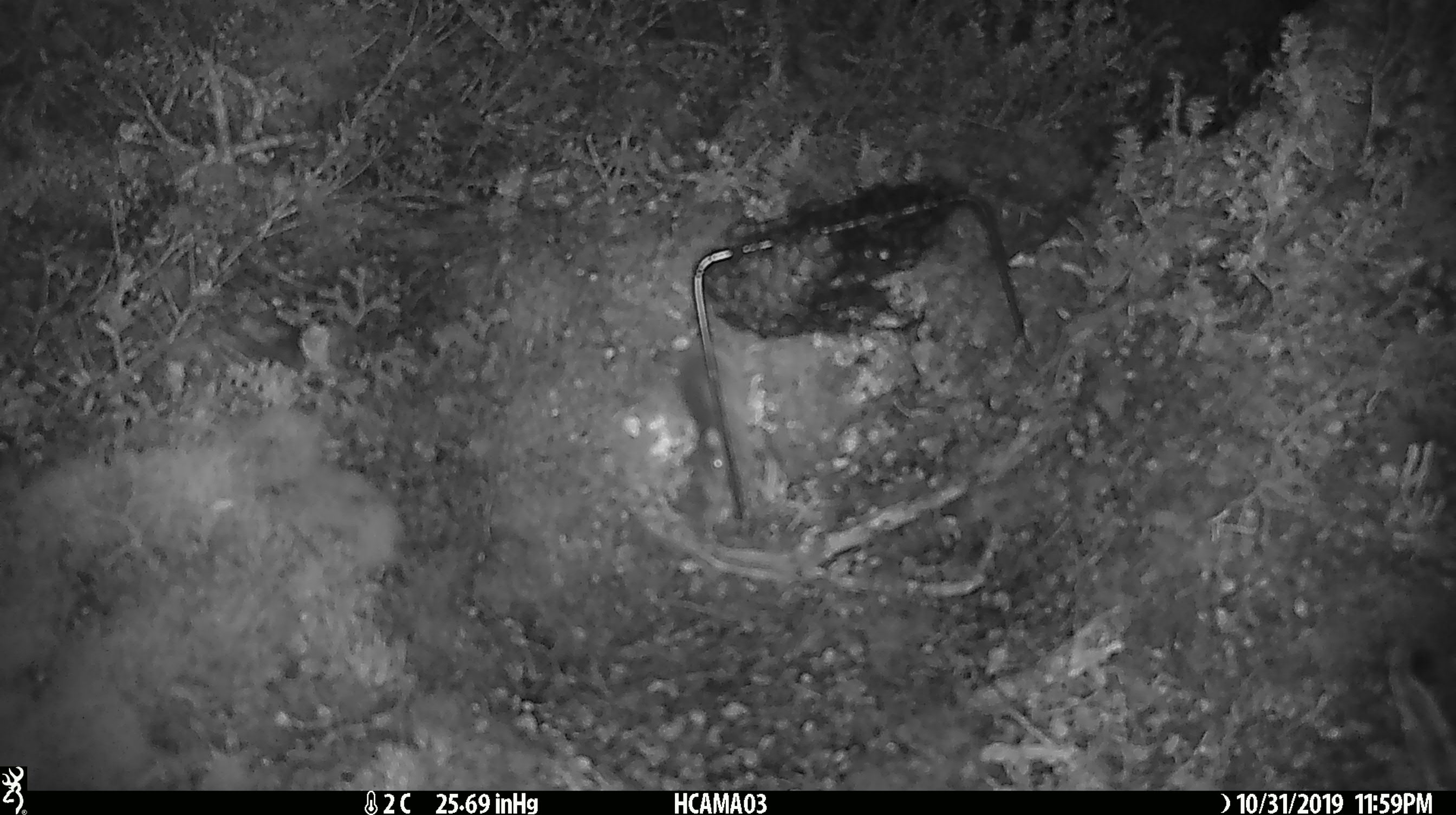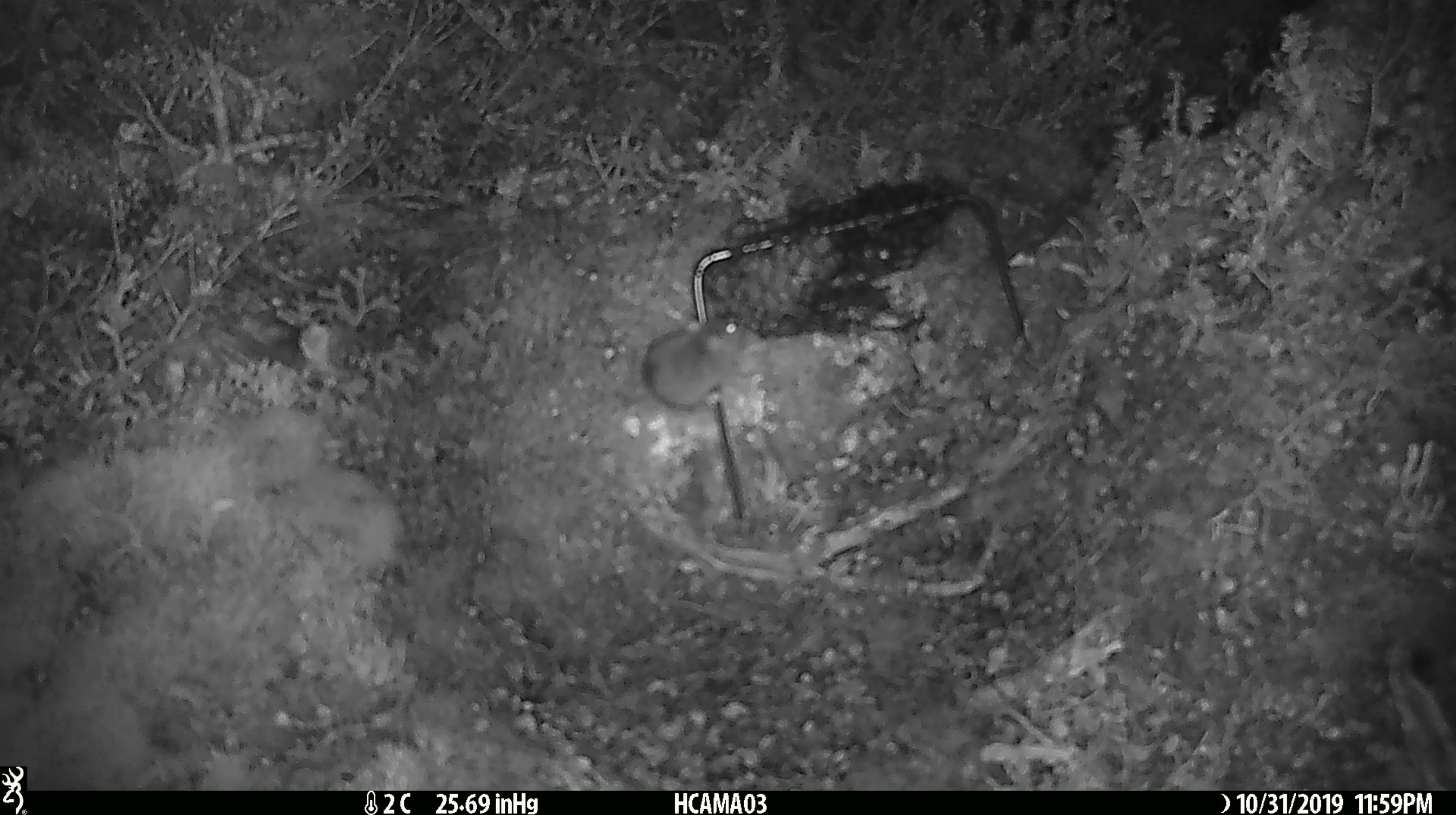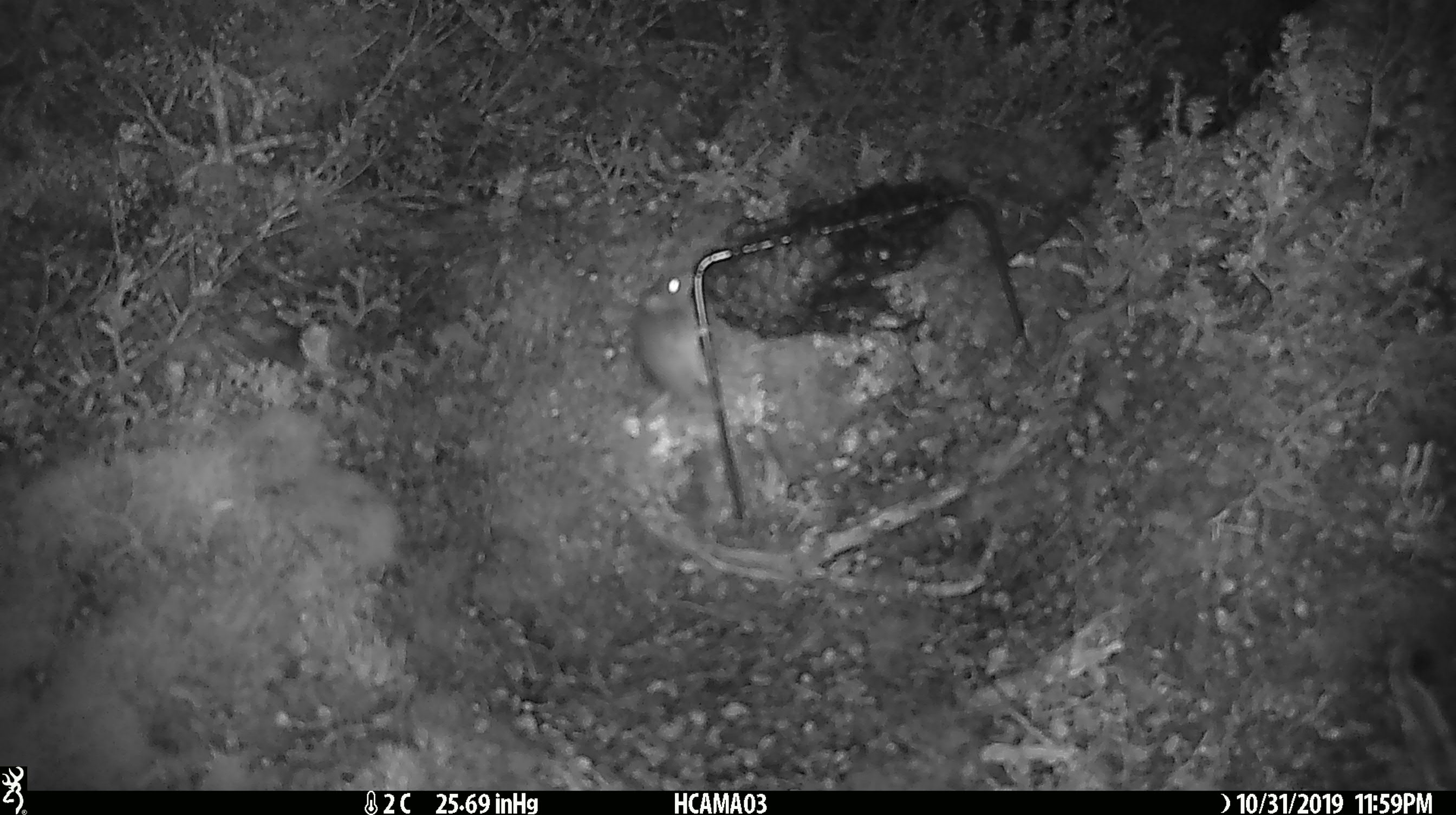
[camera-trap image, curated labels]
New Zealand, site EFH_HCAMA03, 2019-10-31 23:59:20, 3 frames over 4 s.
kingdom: Animalia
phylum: Chordata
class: Mammalia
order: Rodentia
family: Muridae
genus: Mus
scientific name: Mus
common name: mouse